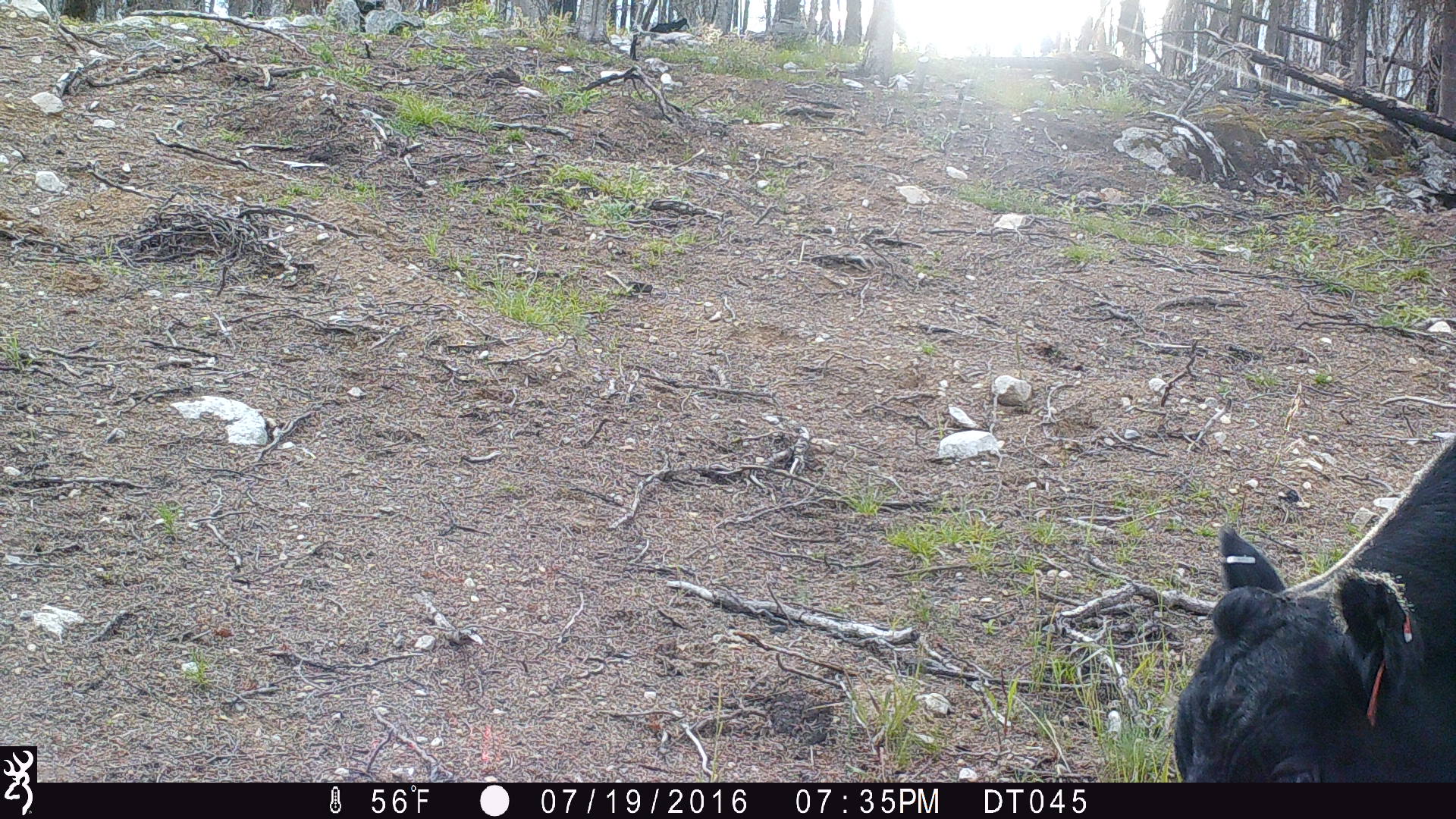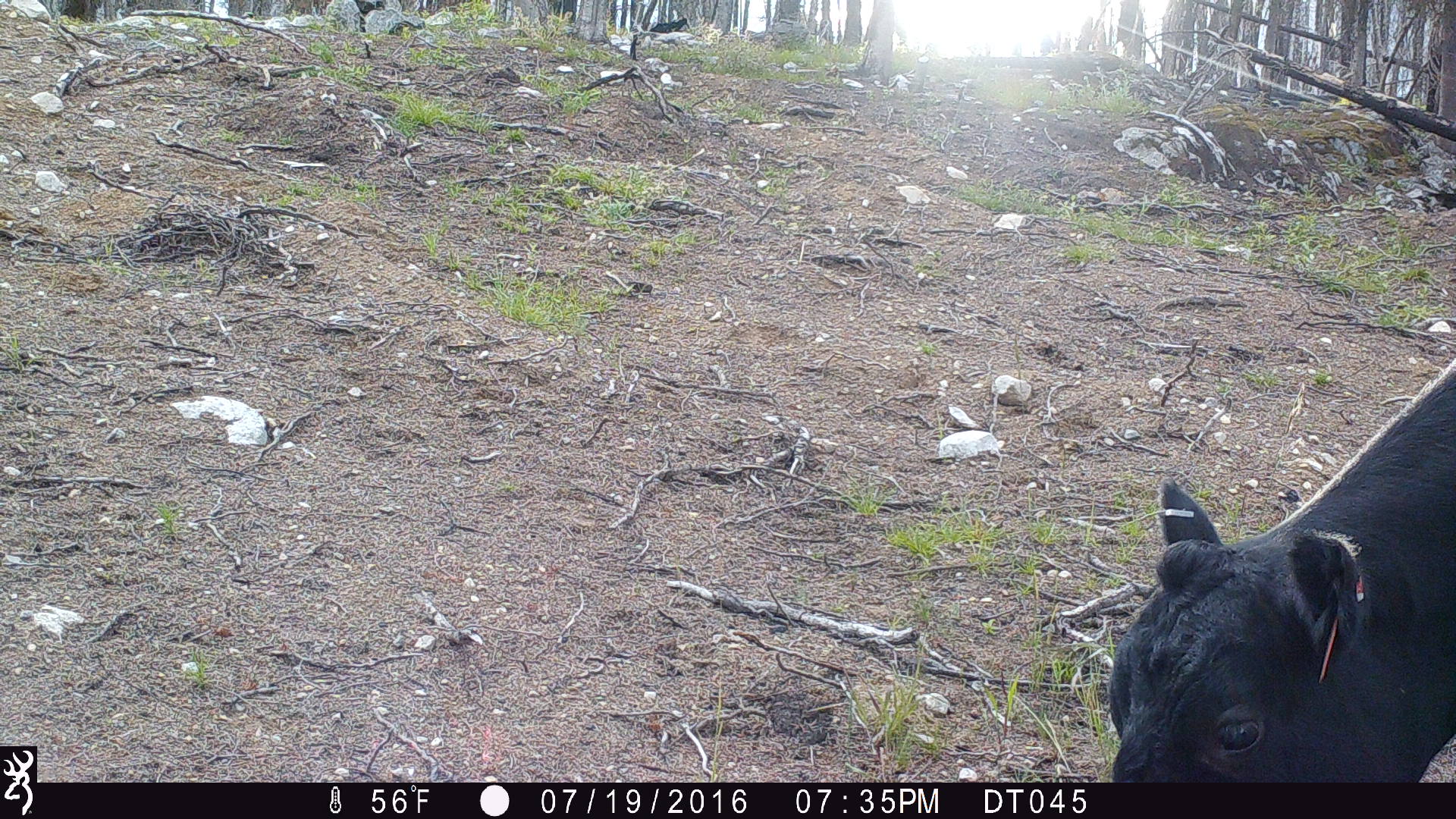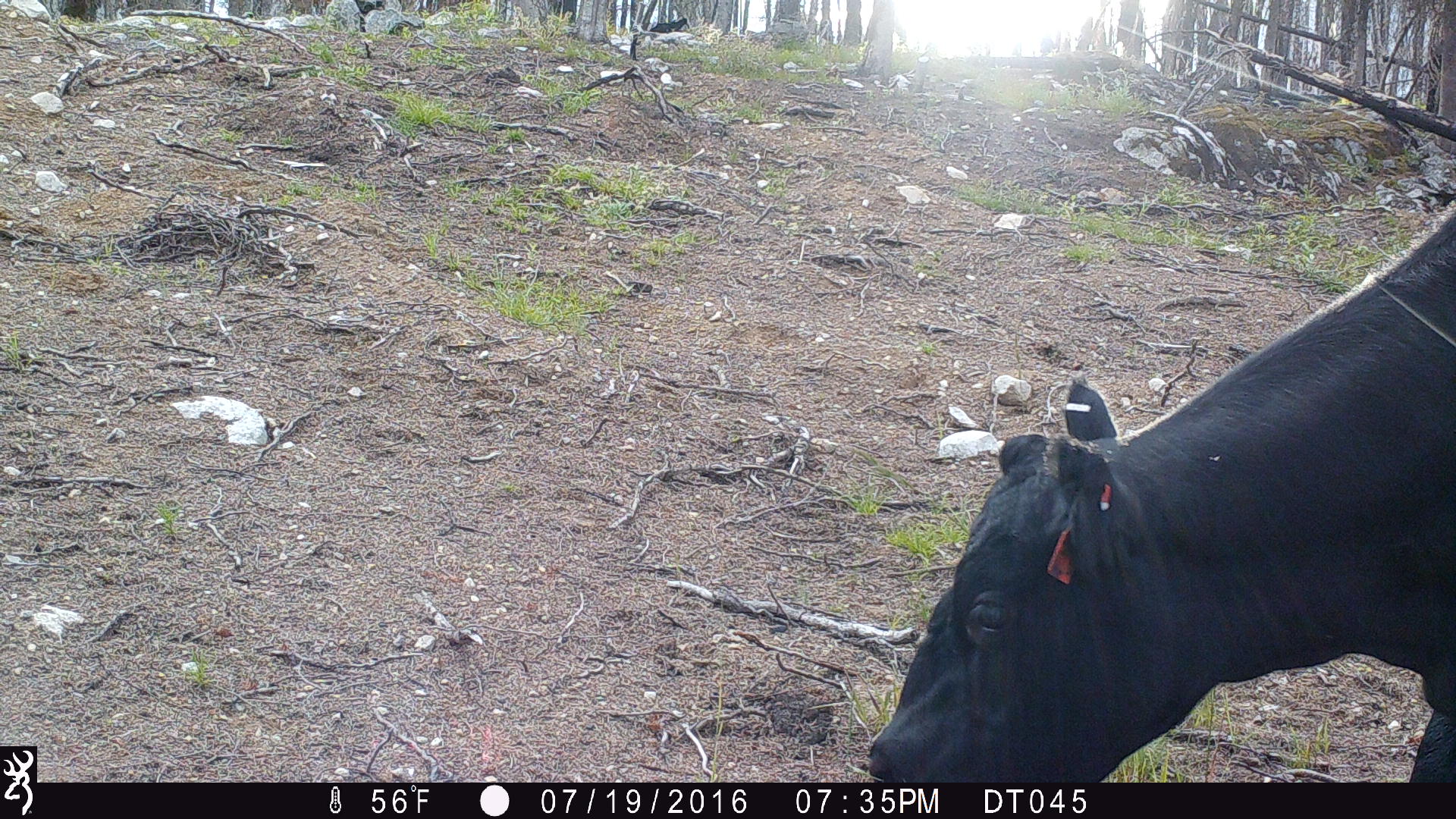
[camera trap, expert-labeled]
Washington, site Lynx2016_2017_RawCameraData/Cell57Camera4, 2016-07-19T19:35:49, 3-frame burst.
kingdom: Animalia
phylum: Chordata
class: Mammalia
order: Artiodactyla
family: Bovidae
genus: Bos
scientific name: Bos taurus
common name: domestic cattle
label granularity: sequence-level